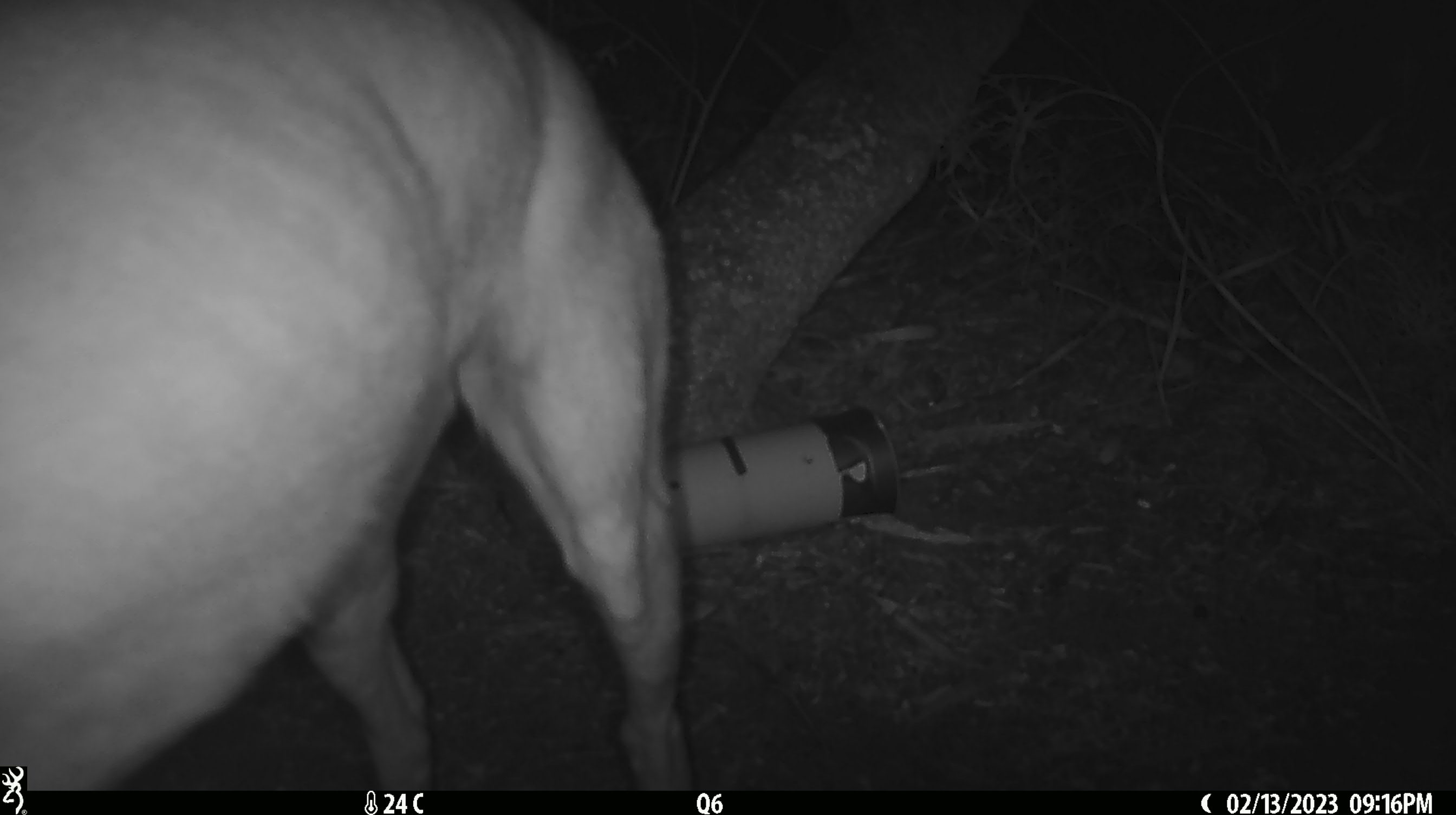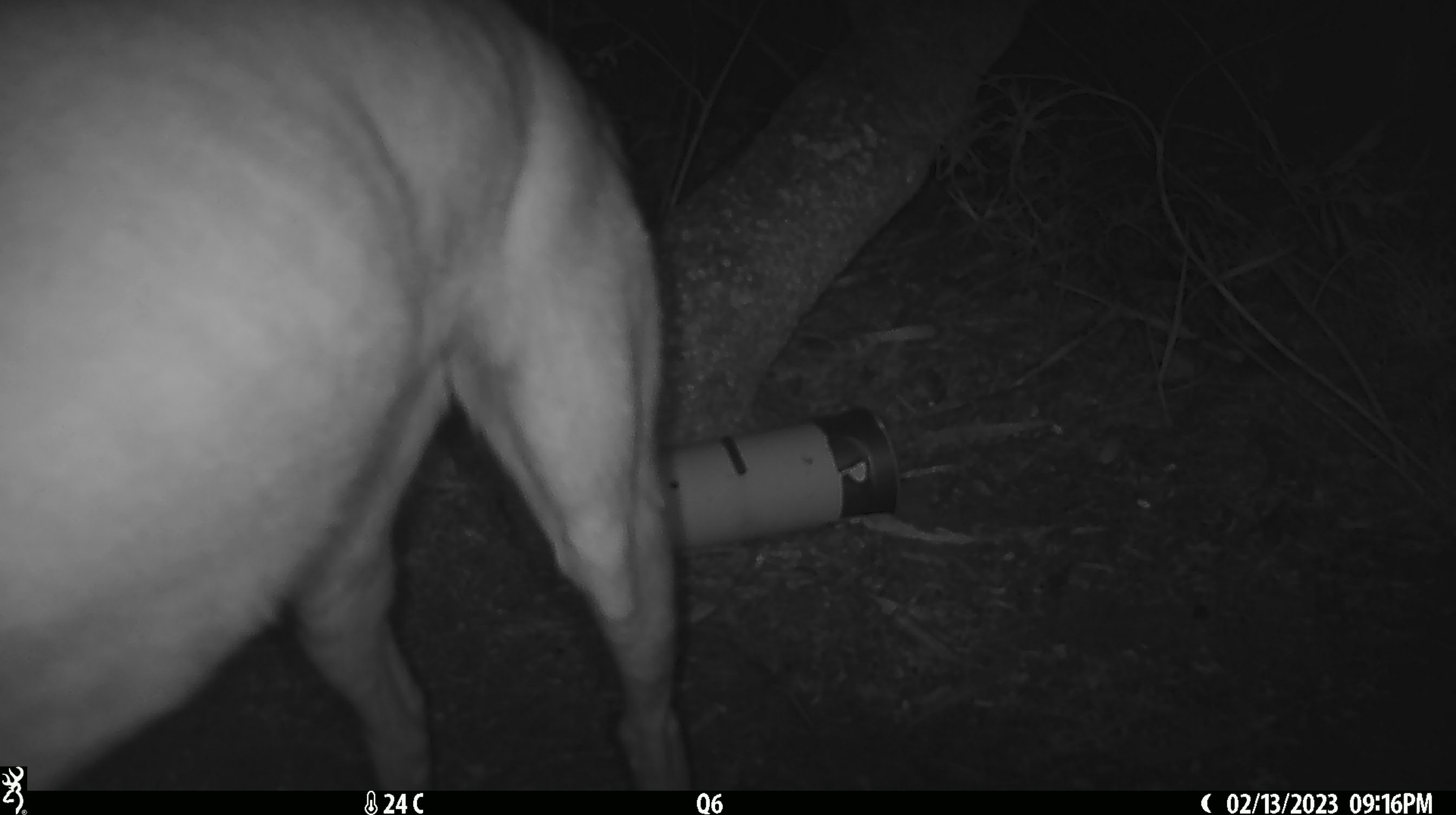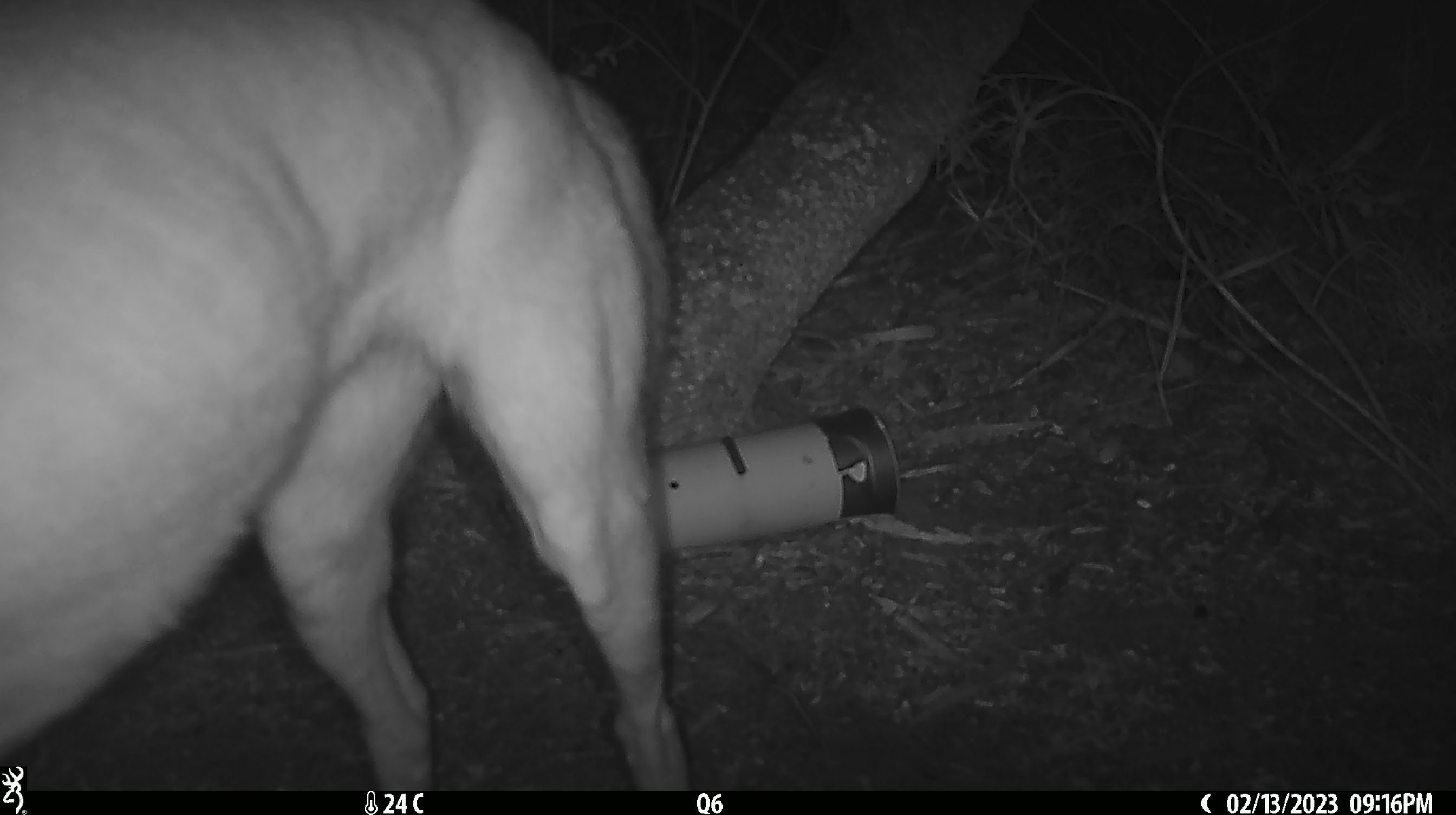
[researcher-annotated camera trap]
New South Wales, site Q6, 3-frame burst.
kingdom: Animalia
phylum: Chordata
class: Mammalia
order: Carnivora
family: Canidae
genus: Canis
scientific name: Canis familiaris dingo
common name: dingo